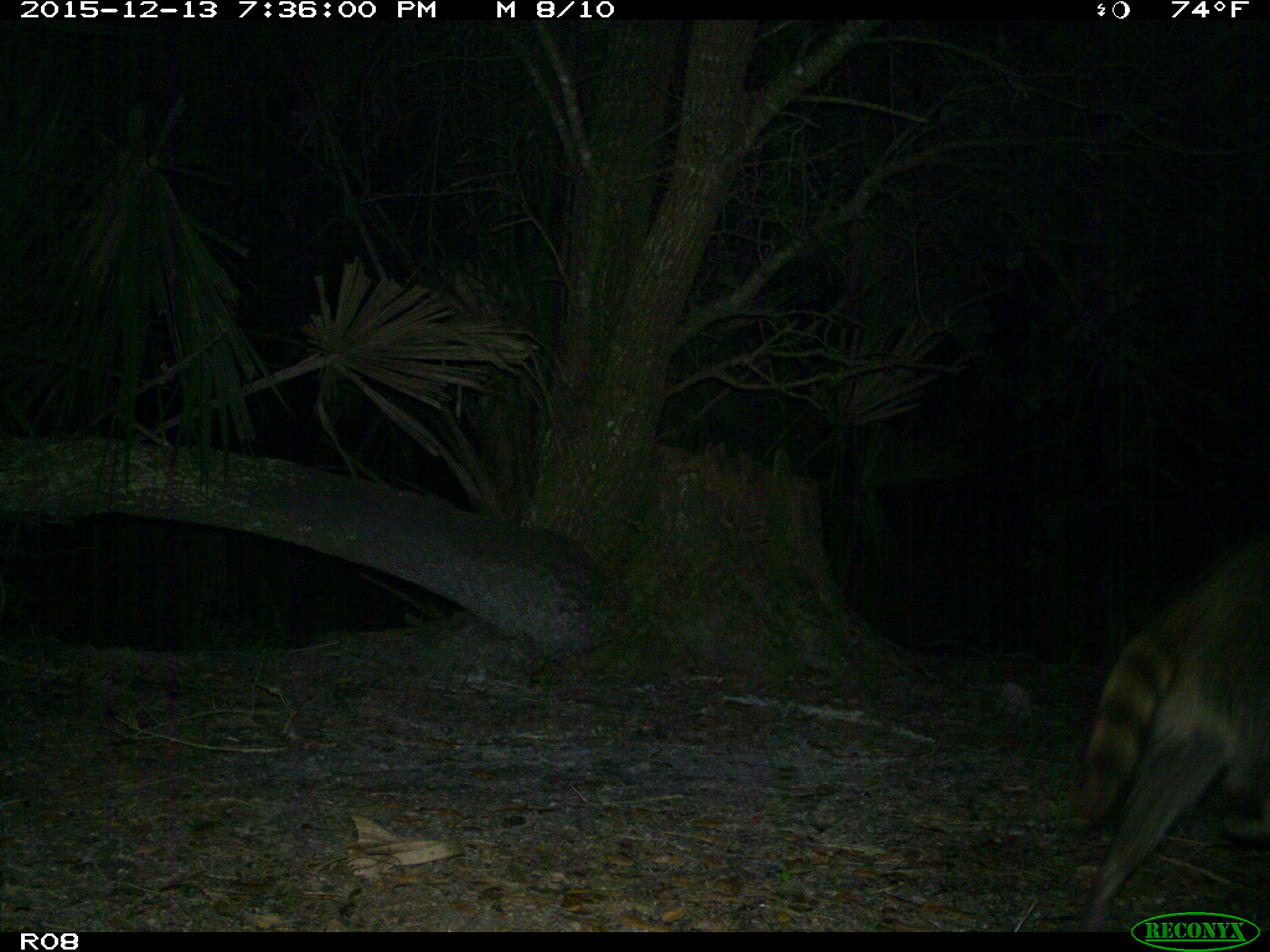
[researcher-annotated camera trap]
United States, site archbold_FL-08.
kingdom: Animalia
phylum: Chordata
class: Mammalia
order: Carnivora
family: Procyonidae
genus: Procyon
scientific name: Procyon lotor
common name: common raccoon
Procyon lotor (common raccoon).